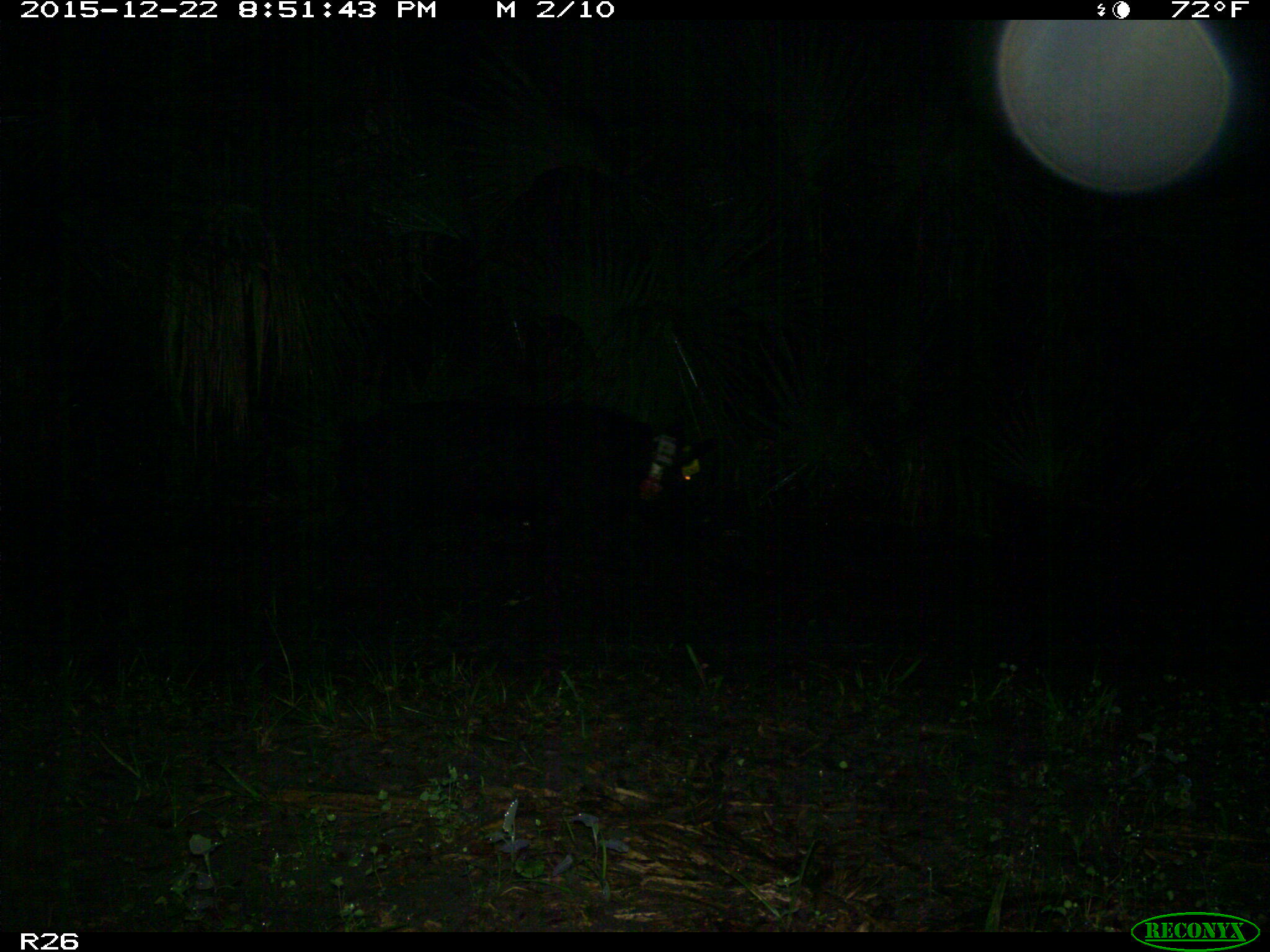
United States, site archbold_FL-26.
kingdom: Animalia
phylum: Chordata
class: Mammalia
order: Artiodactyla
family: Suidae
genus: Sus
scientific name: Sus scrofa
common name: wild boar